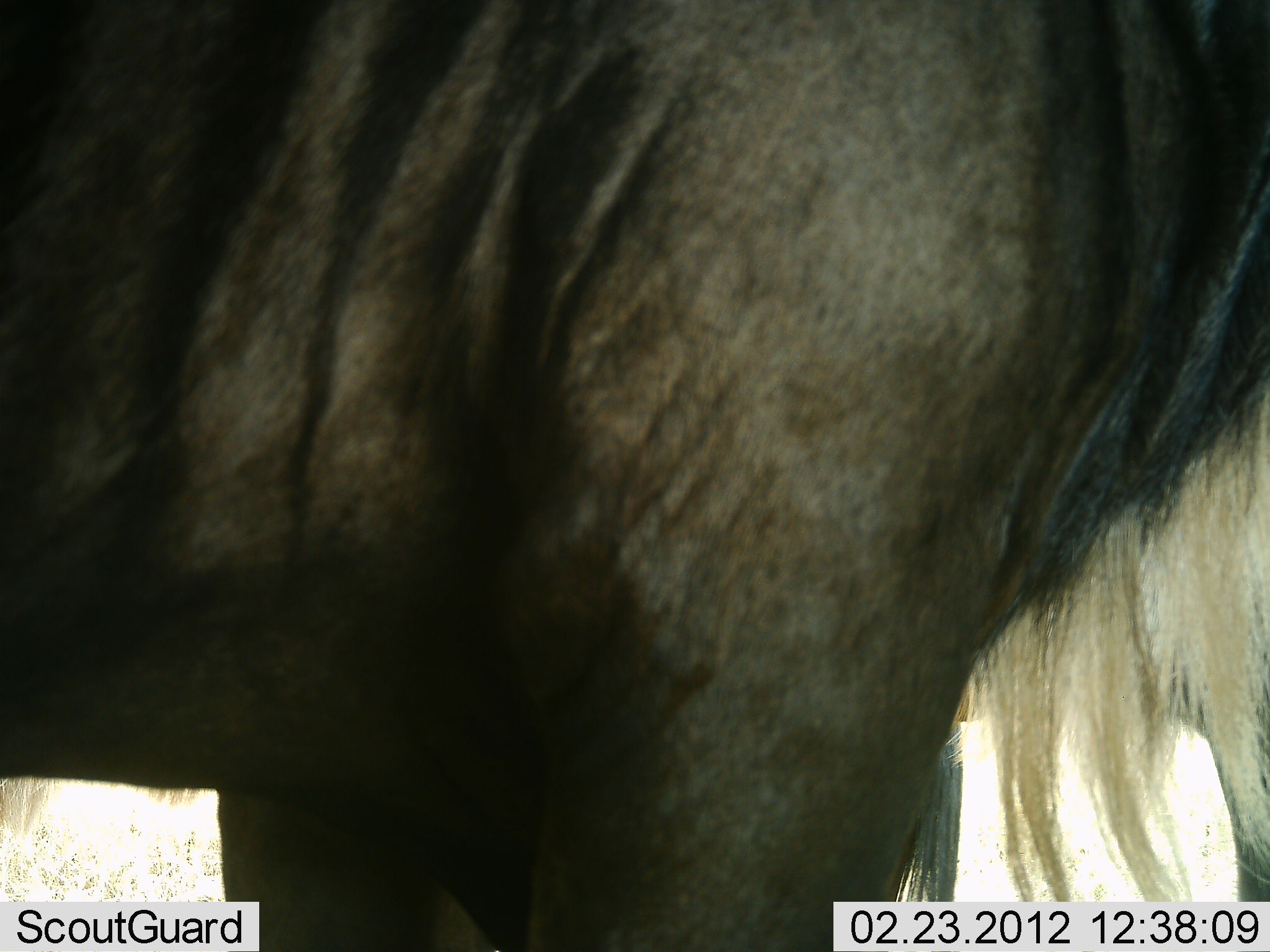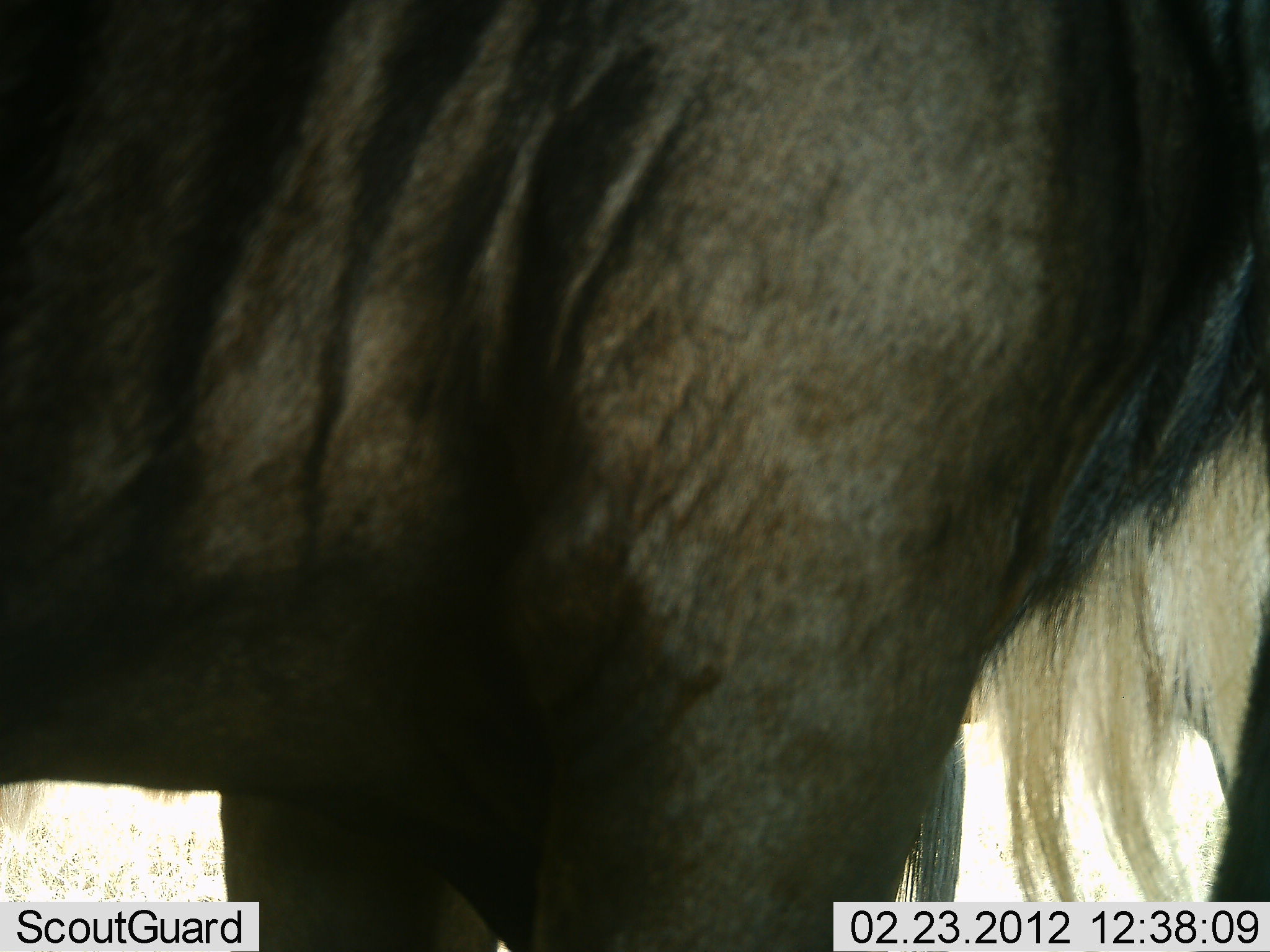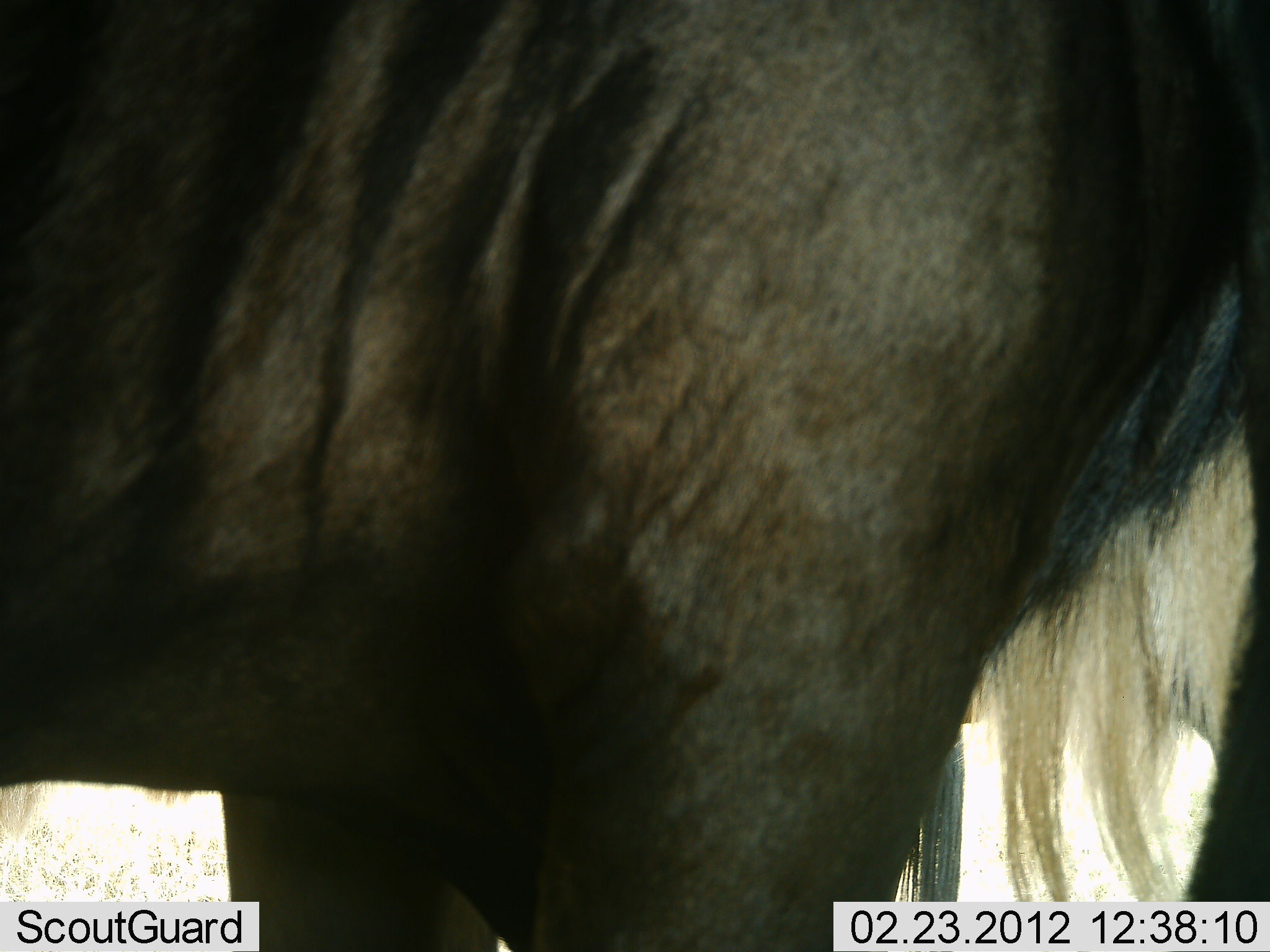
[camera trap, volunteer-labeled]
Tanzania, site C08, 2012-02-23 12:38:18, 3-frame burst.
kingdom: Animalia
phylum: Chordata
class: Mammalia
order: Artiodactyla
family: Bovidae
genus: Connochaetes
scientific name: Connochaetes taurinus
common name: blue wildebeest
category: wildebeest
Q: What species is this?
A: Wildebeest (blue wildebeest) (Connochaetes taurinus).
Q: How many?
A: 1.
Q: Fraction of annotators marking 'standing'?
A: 100%.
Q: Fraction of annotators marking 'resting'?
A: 0%.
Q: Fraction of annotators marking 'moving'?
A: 0%.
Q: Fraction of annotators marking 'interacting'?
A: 0%.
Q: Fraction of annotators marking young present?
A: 0%.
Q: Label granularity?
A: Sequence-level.